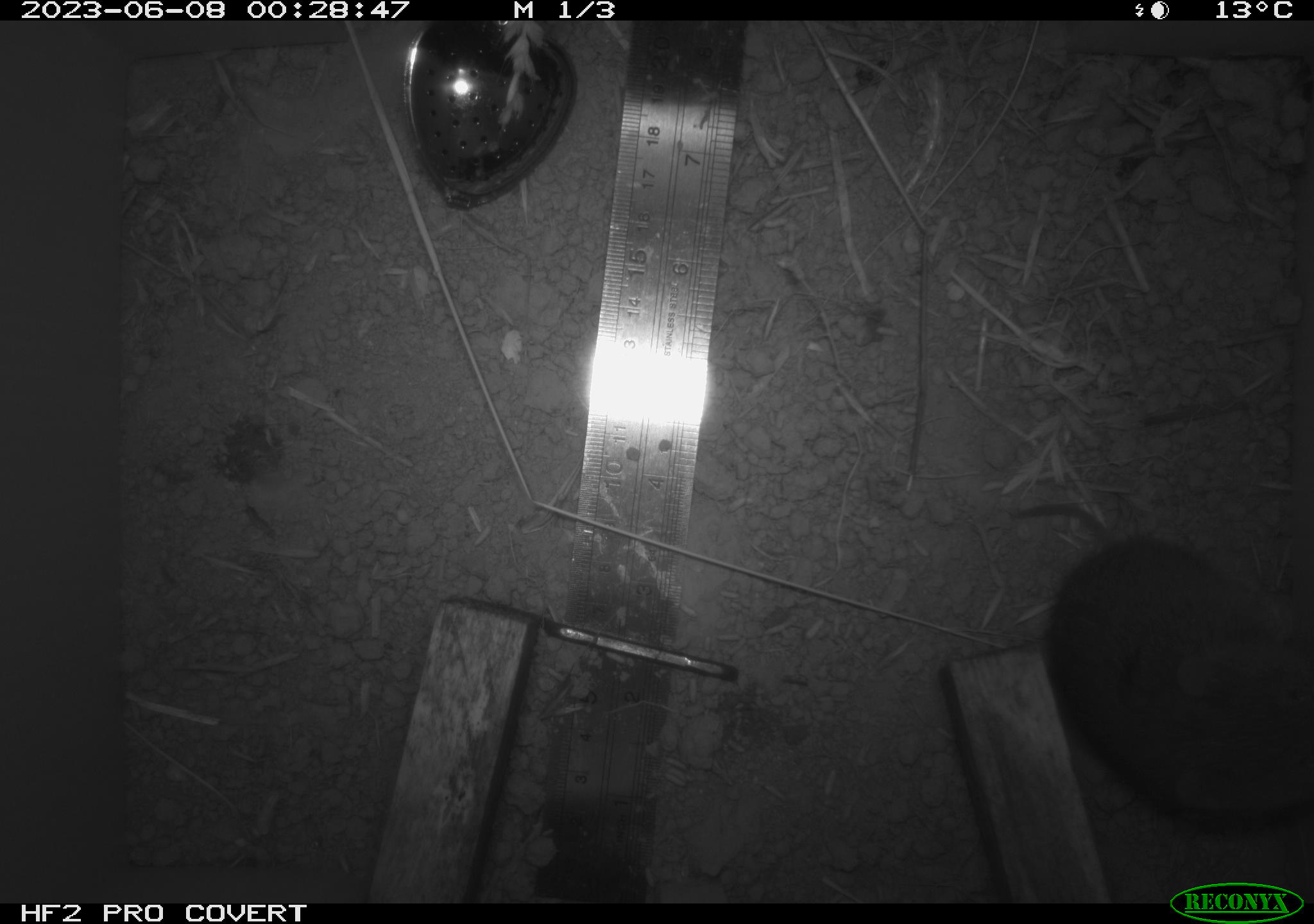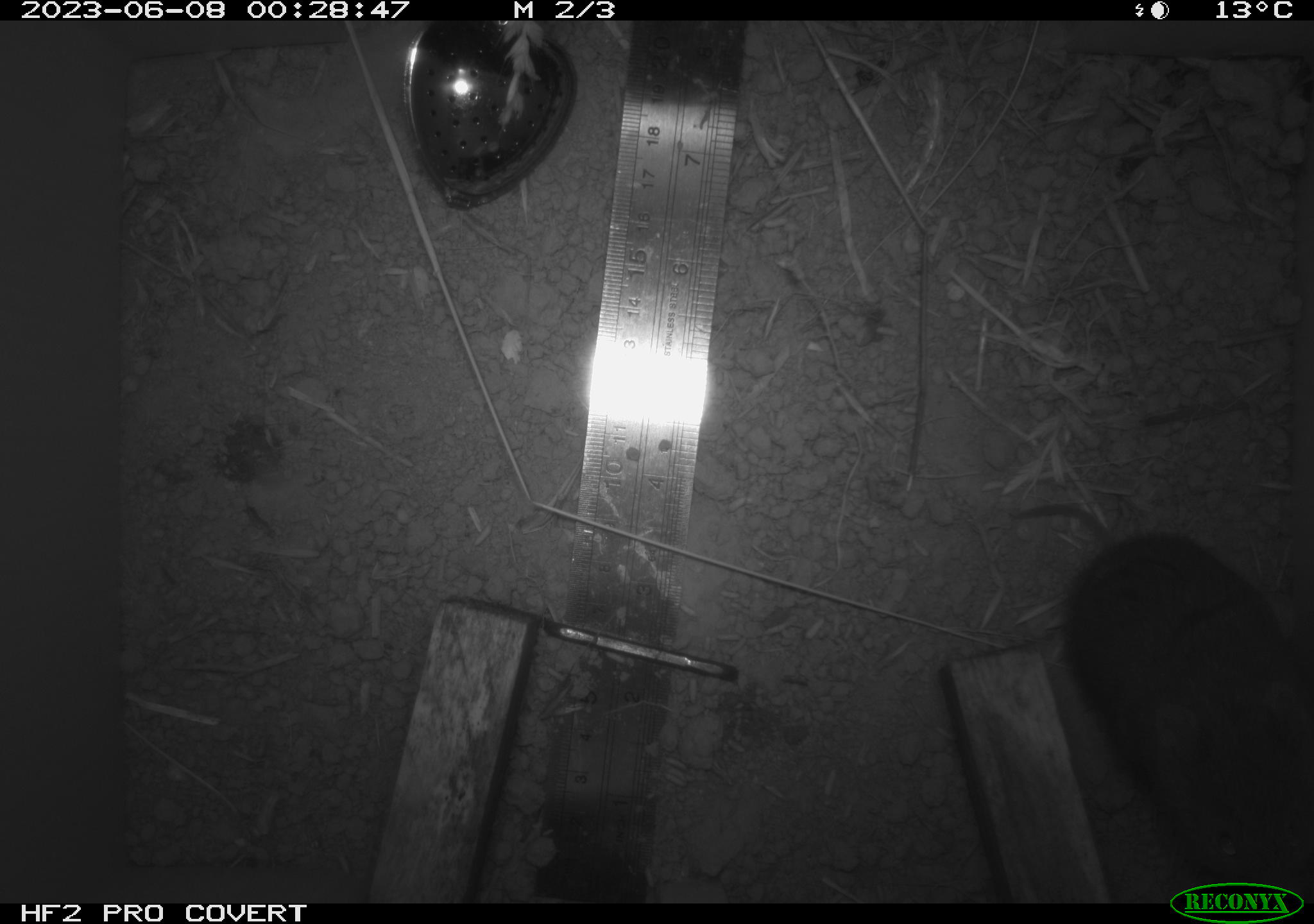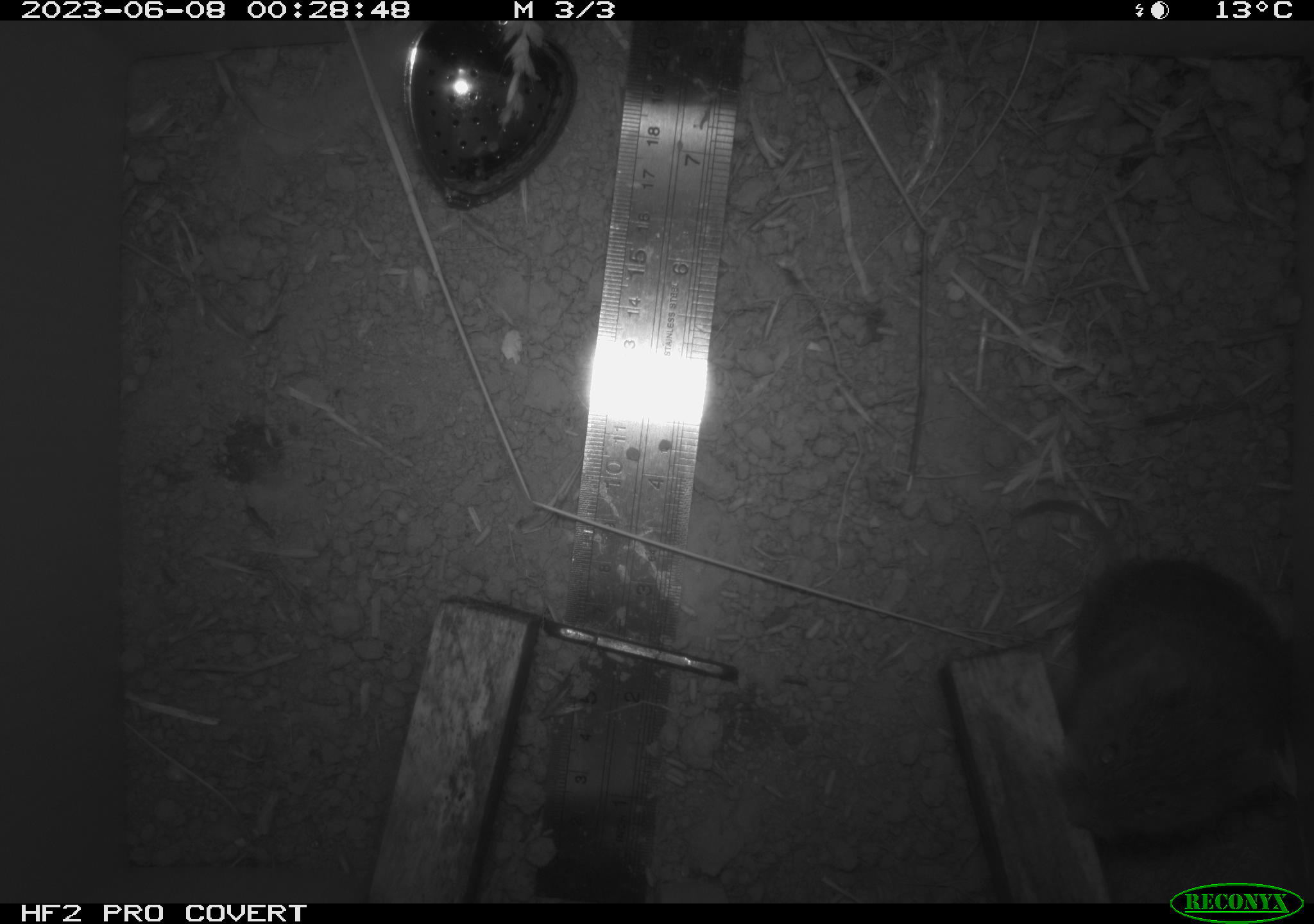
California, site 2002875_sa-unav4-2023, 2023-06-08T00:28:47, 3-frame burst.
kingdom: Animalia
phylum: Chordata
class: Mammalia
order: Rodentia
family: Cricetidae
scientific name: Arvicolinae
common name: voles, lemmings, and muskrats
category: arvicolinae subfamily